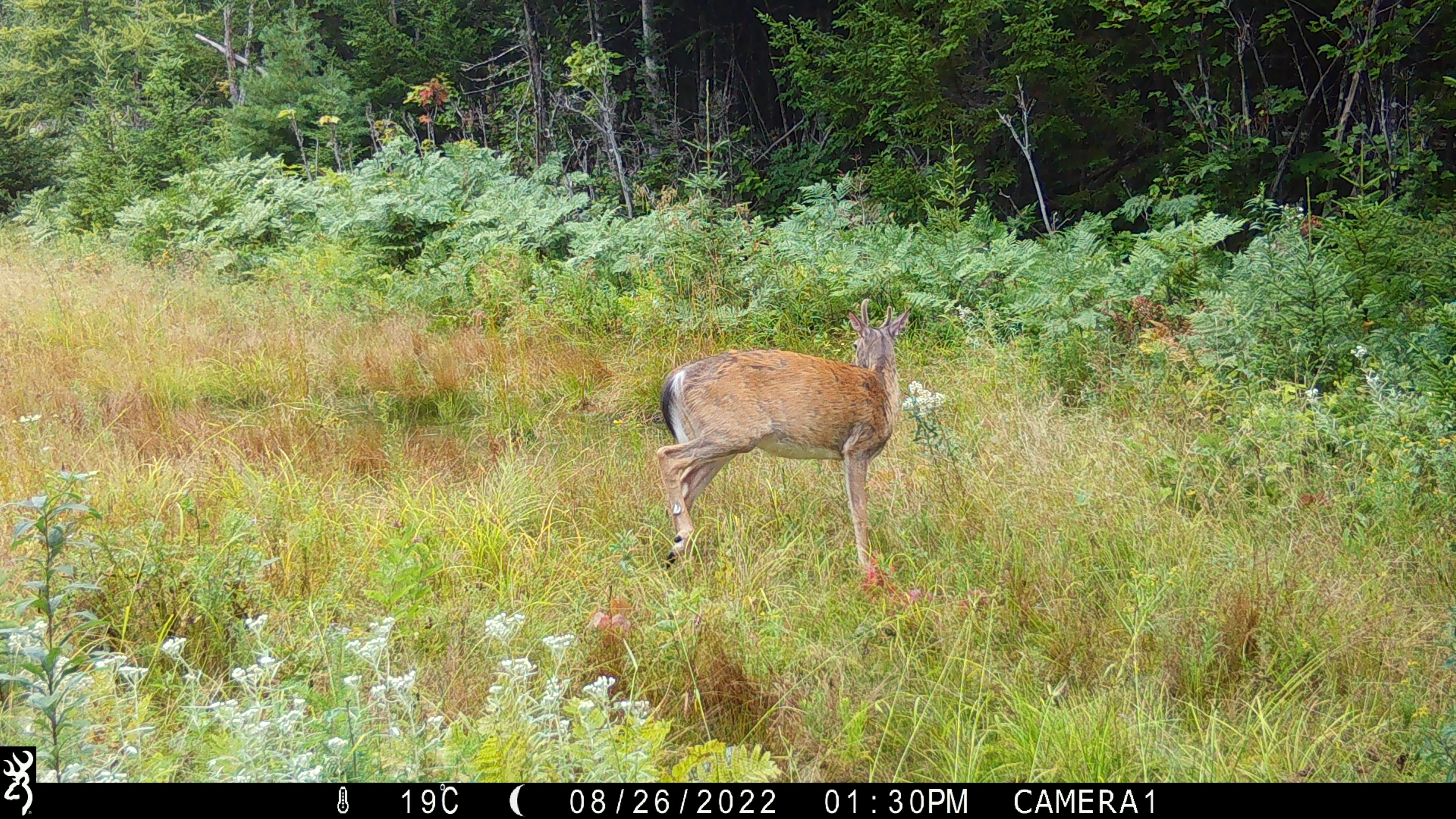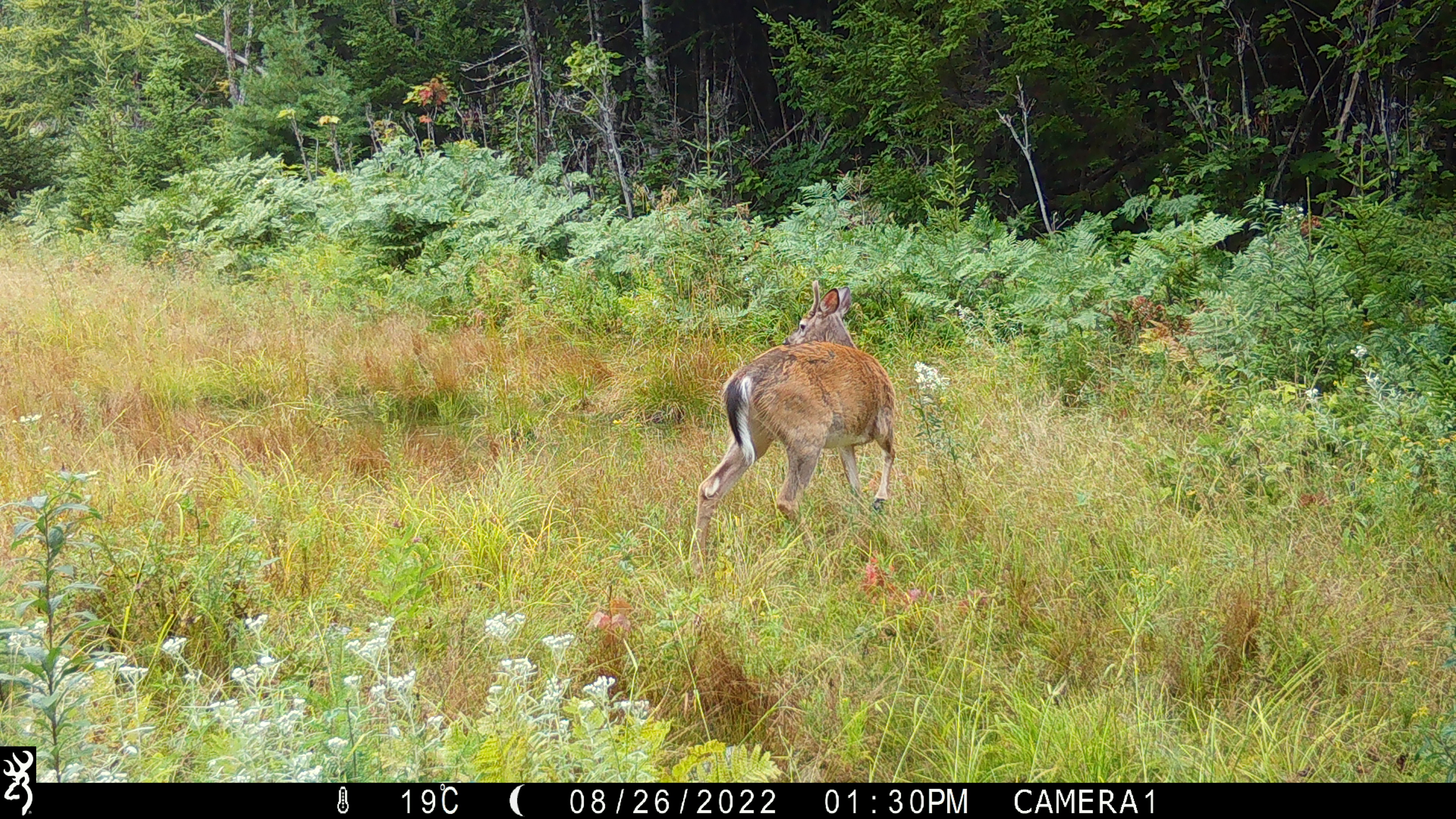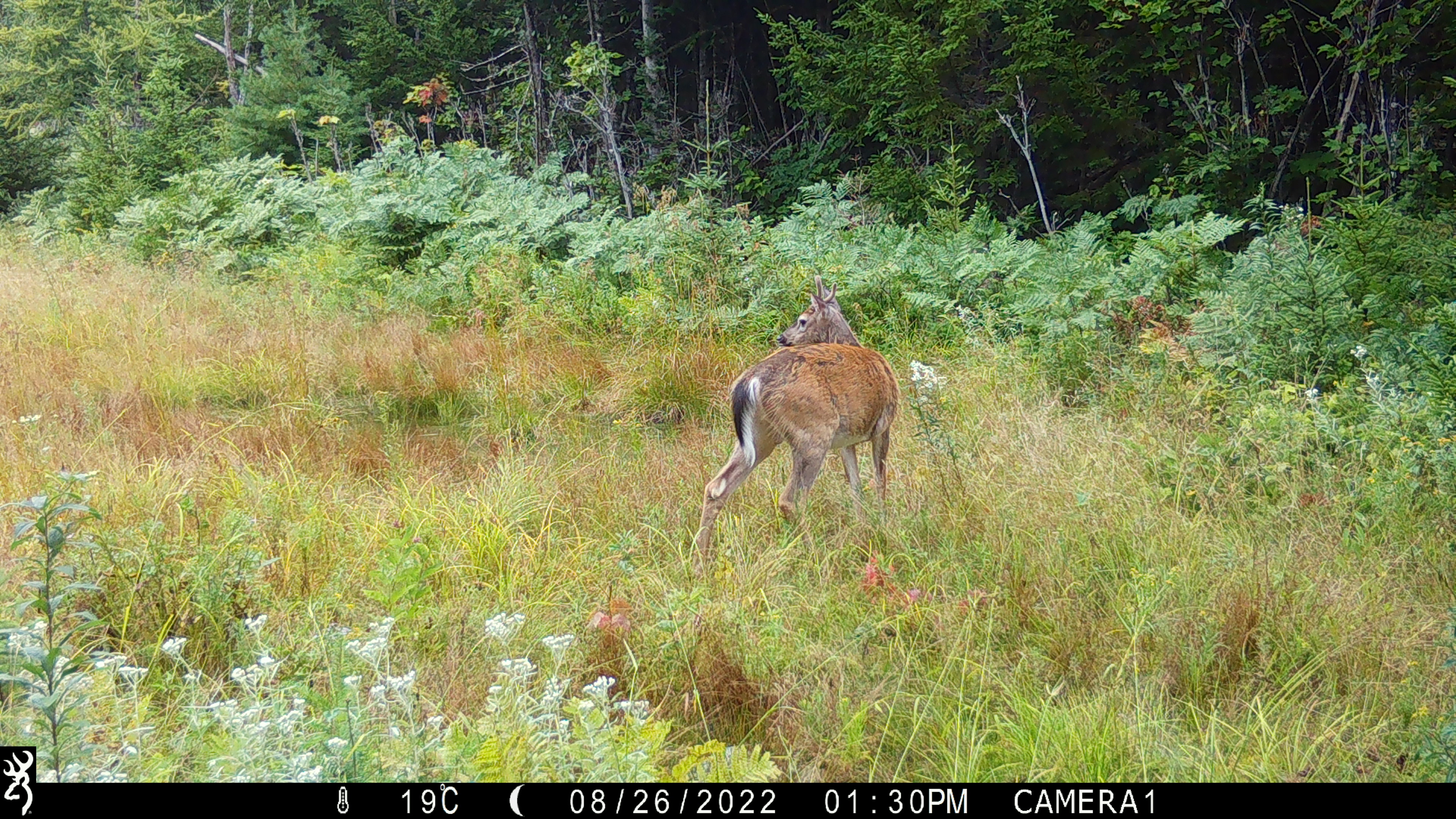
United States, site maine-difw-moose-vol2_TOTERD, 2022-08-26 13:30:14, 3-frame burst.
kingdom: Animalia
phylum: Chordata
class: Mammalia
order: Artiodactyla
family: Cervidae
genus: Odocoileus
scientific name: Odocoileus virginianus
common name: white-tailed deer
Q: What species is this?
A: White-tailed deer (Odocoileus virginianus).